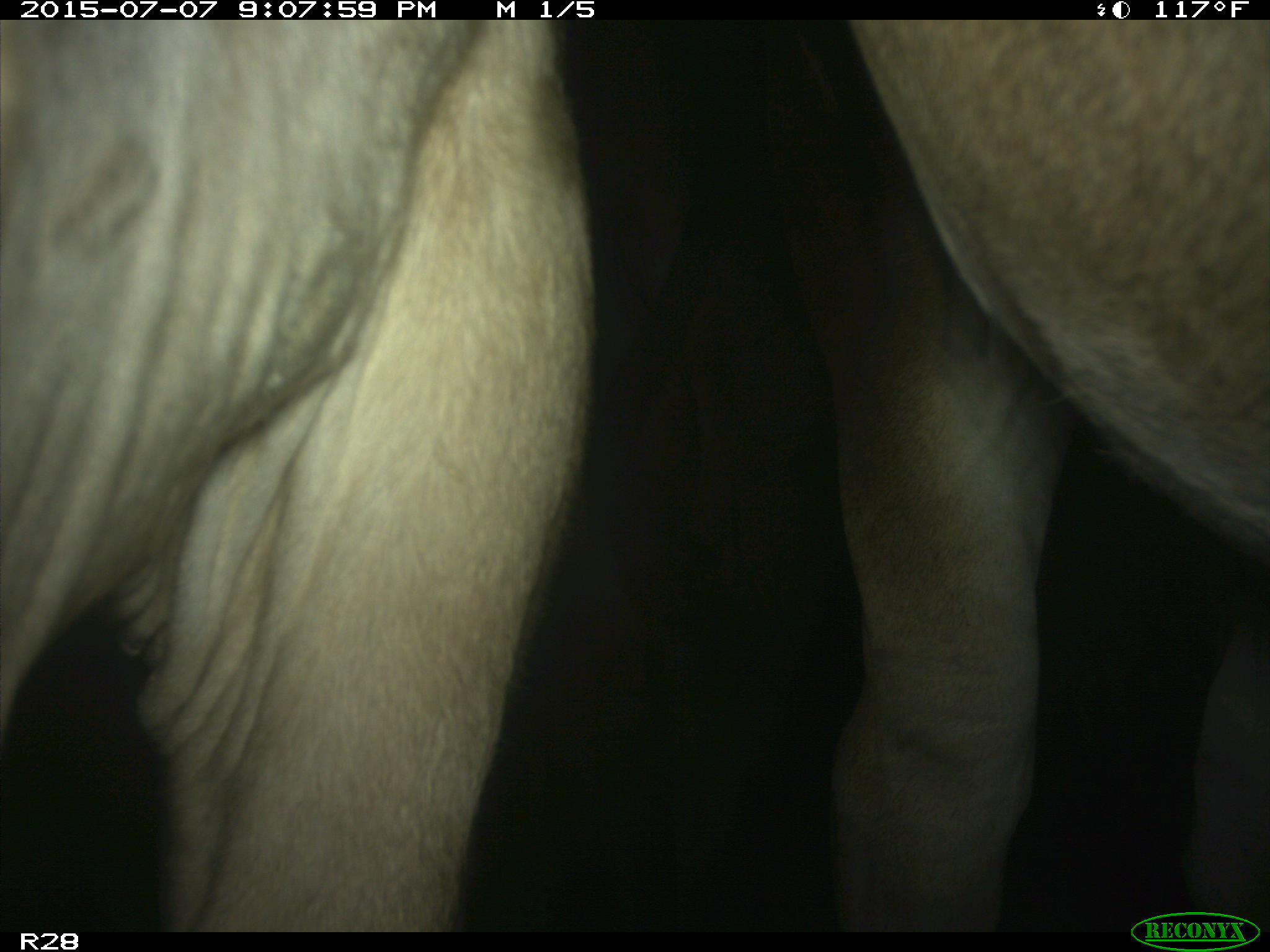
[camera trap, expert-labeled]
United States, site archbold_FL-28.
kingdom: Animalia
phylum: Chordata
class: Mammalia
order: Artiodactyla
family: Bovidae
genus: Bos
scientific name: Bos taurus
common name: domestic cow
Bos taurus (domestic cow).